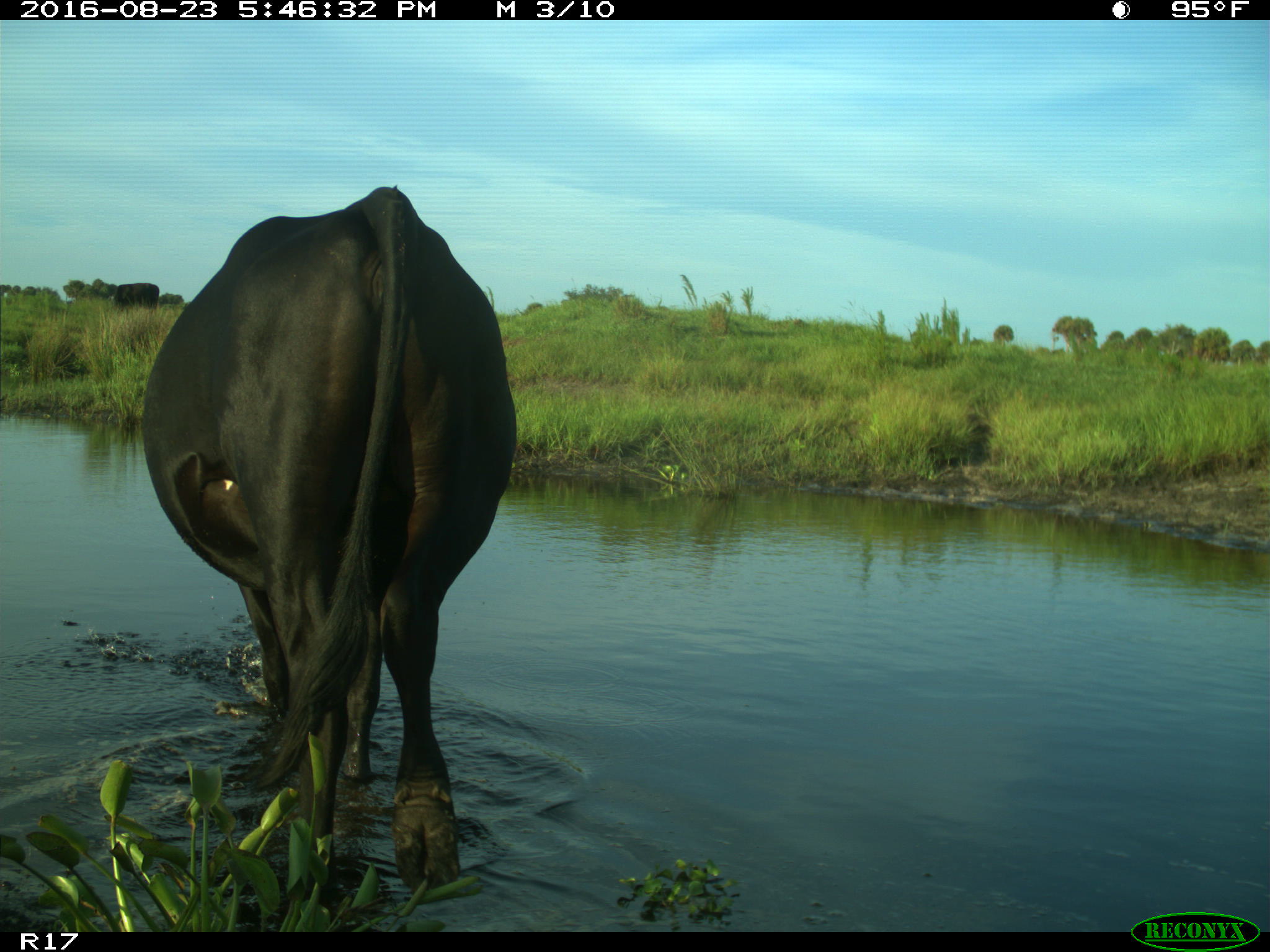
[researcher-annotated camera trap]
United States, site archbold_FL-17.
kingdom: Animalia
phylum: Chordata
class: Mammalia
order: Artiodactyla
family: Bovidae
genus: Bos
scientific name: Bos taurus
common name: domestic cow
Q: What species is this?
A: Bos taurus (domestic cow).